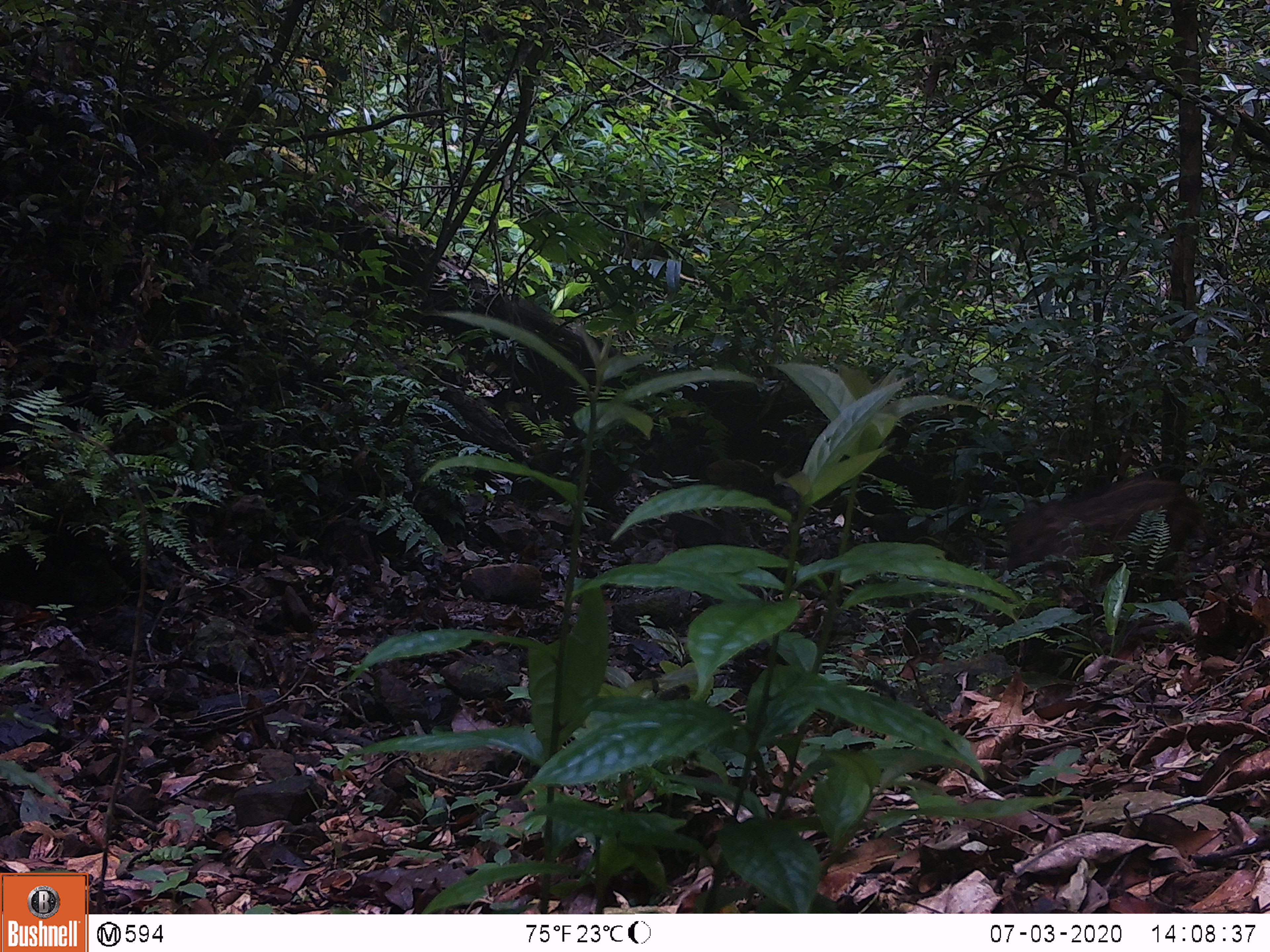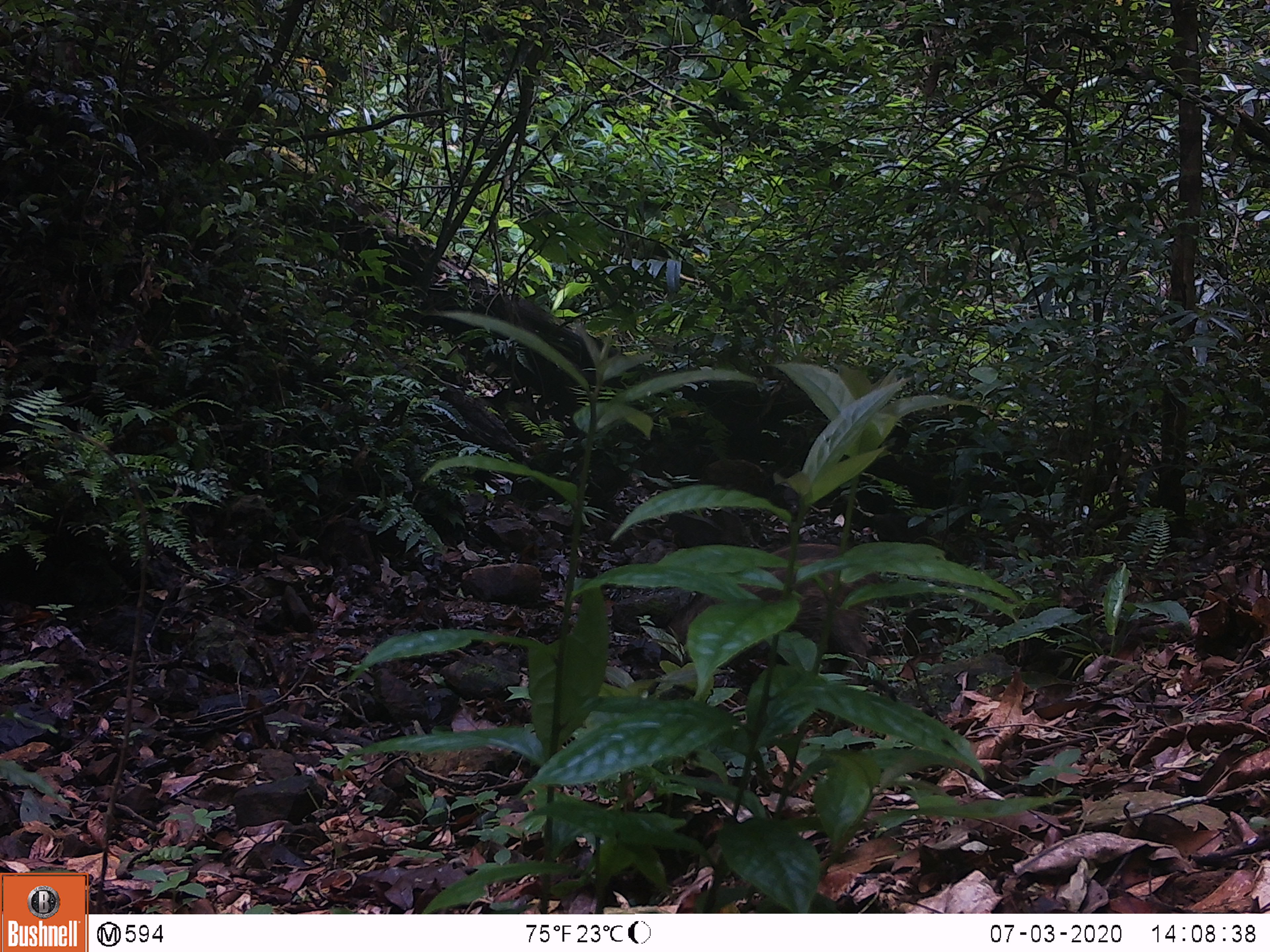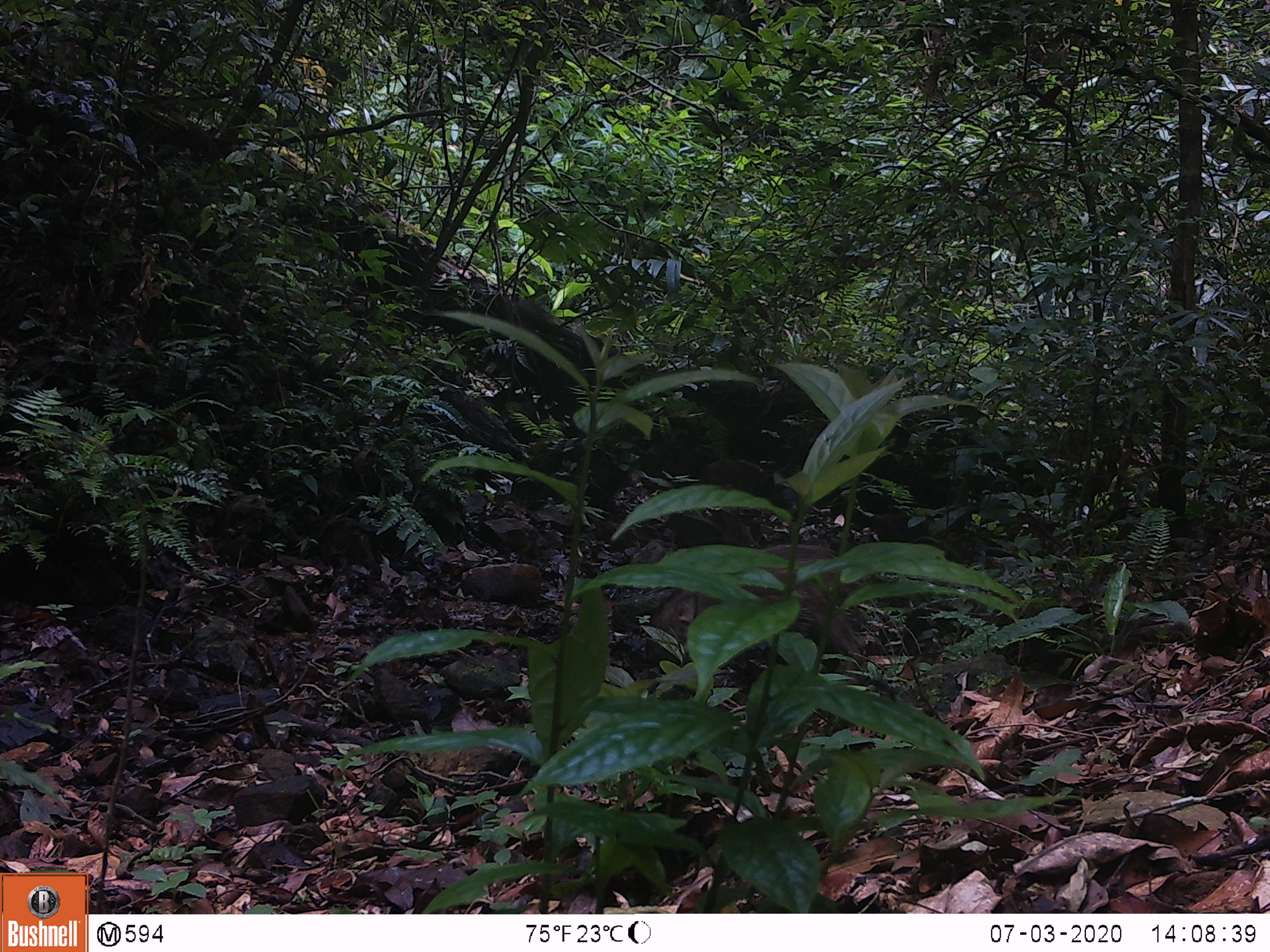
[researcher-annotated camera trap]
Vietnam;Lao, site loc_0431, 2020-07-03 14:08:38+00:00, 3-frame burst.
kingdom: Animalia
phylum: Chordata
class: Mammalia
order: Artiodactyla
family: Suidae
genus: Sus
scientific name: Sus scrofa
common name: eurasian wild pig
Eurasian wild pig (Sus scrofa). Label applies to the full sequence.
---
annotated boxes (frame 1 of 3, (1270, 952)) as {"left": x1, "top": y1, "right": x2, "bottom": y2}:
eurasian wild pig: {"left": 1006, "top": 474, "right": 1193, "bottom": 565}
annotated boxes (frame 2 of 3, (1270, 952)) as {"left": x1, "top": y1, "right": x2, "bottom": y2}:
eurasian wild pig: {"left": 679, "top": 539, "right": 884, "bottom": 677}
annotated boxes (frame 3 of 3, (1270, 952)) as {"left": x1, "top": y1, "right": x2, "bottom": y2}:
eurasian wild pig: {"left": 654, "top": 540, "right": 869, "bottom": 683}